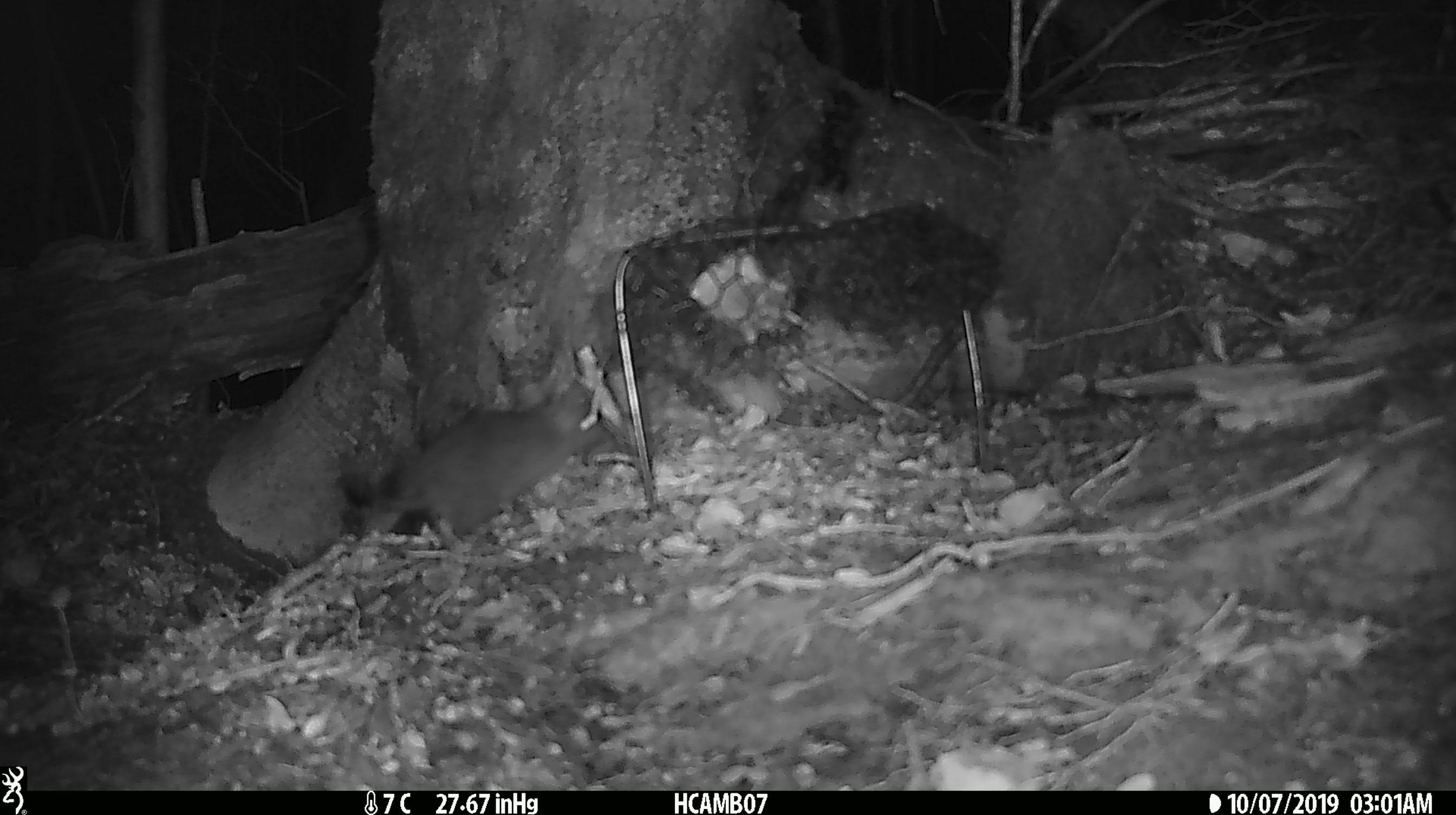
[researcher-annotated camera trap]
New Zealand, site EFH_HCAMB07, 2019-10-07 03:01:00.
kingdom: Animalia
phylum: Chordata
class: Mammalia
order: Rodentia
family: Muridae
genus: Mus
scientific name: Mus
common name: mouse